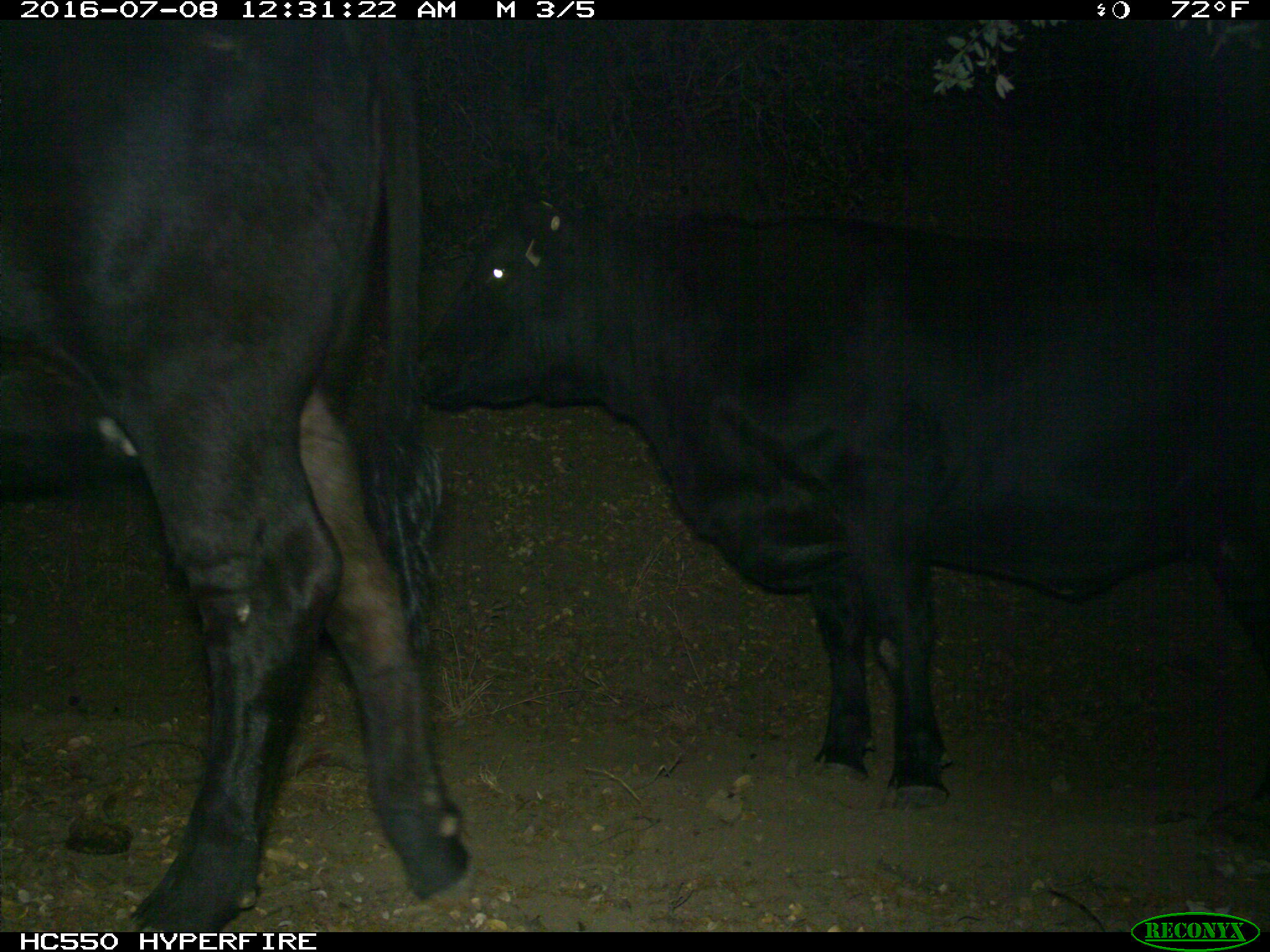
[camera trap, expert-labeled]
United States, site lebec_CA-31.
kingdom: Animalia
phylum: Chordata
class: Mammalia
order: Artiodactyla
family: Bovidae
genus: Bos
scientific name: Bos taurus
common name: domestic cow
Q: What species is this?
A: Bos taurus (domestic cow).